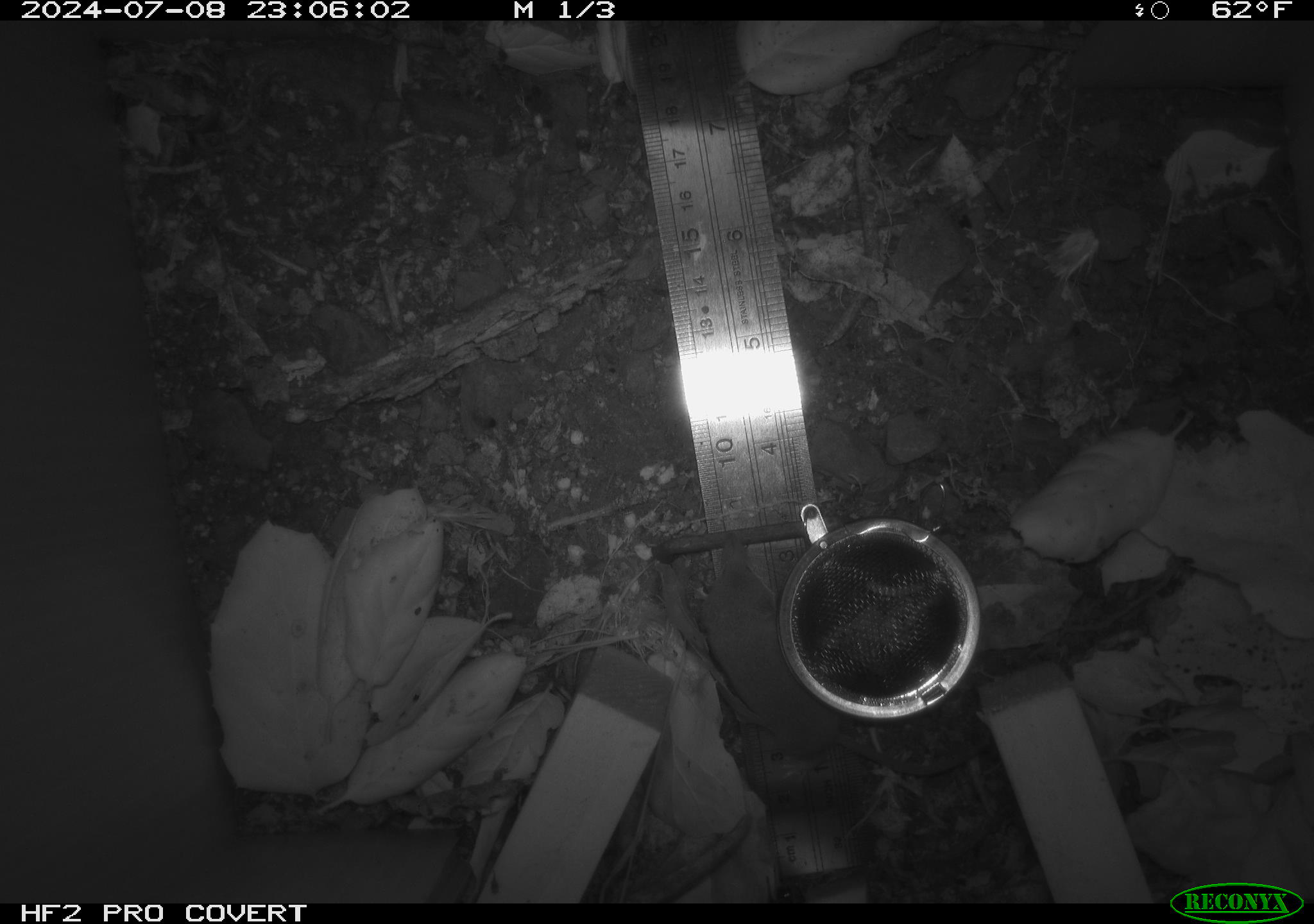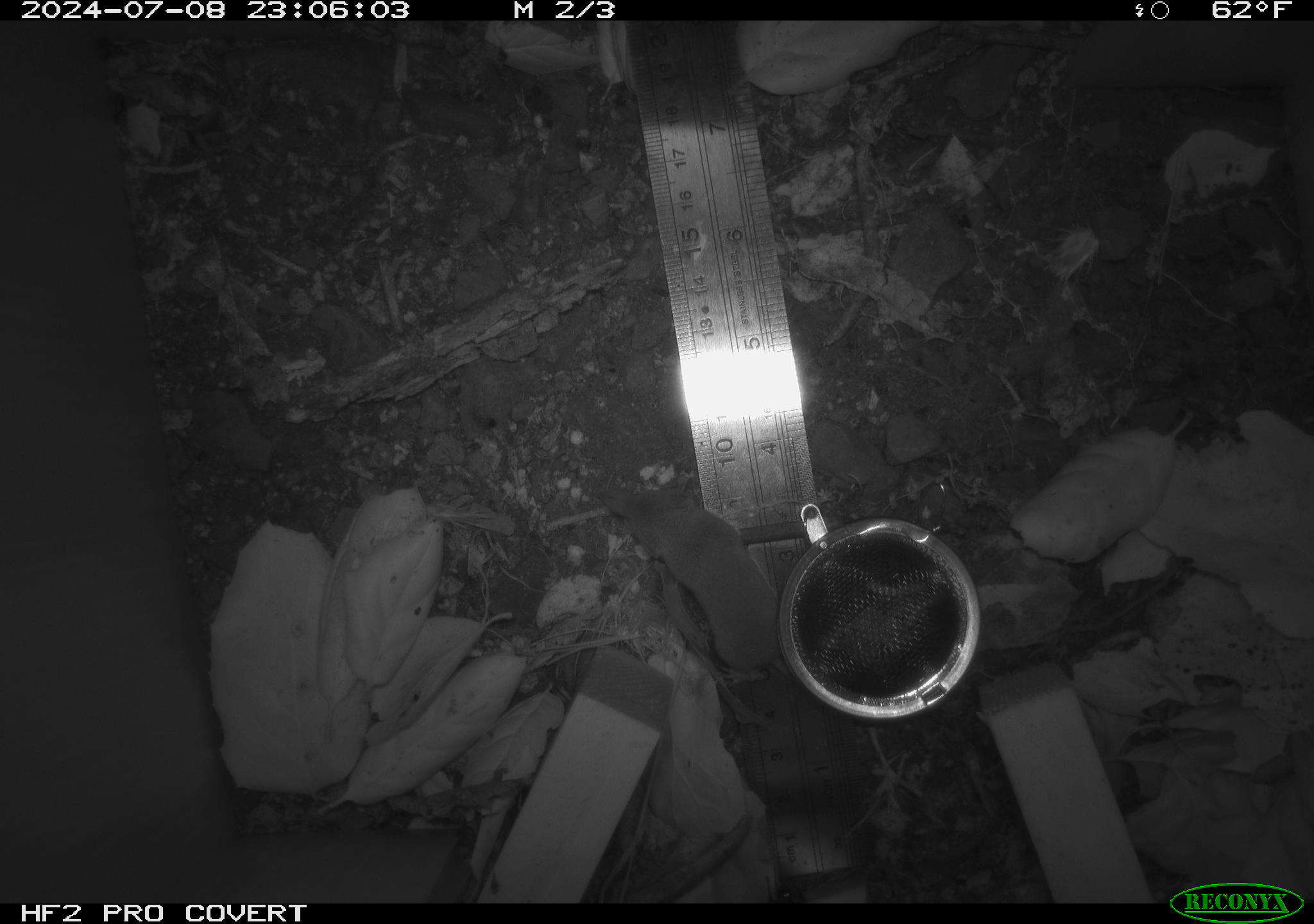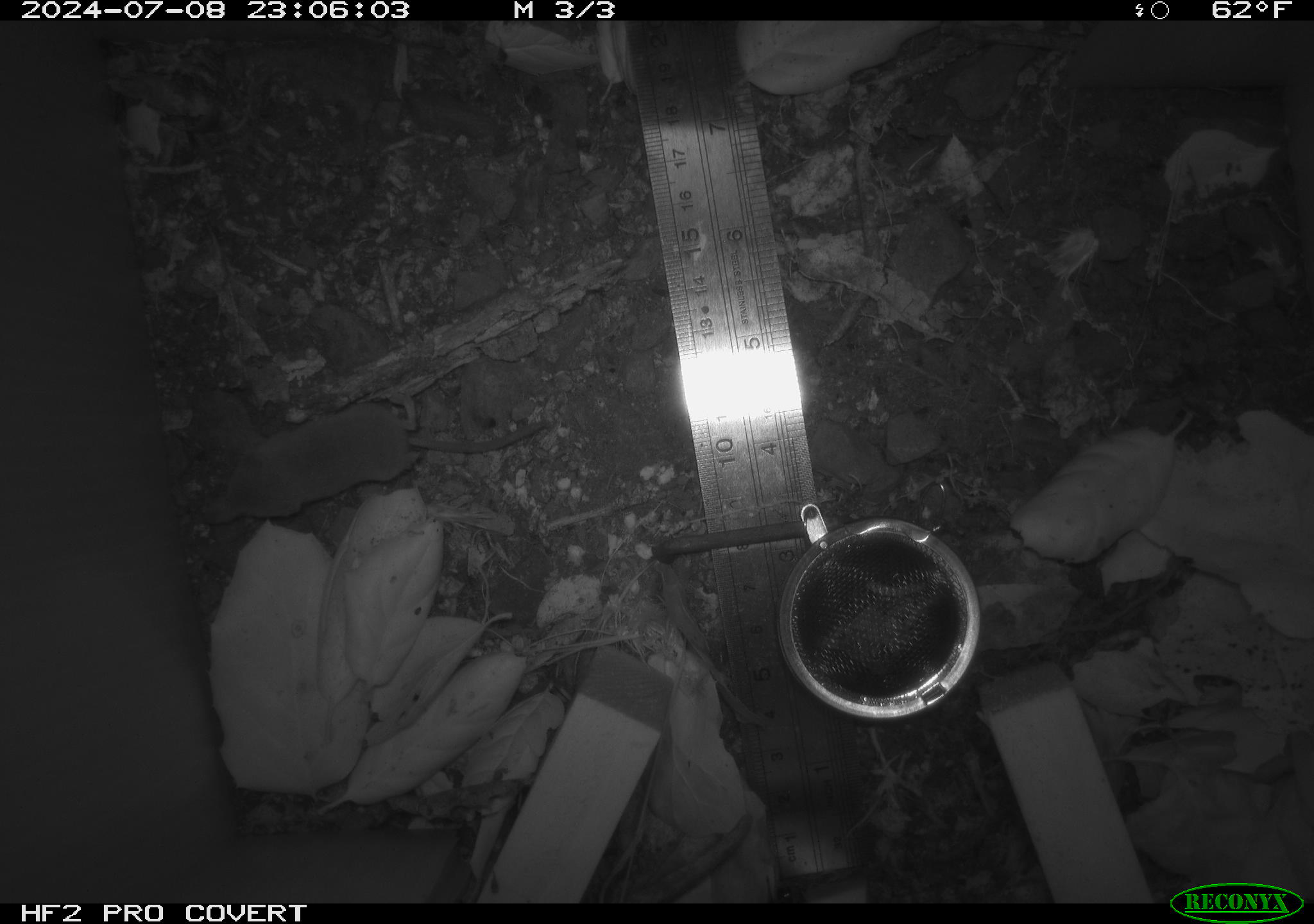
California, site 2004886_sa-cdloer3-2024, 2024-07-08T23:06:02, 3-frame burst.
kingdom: Animalia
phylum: Chordata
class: Mammalia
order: Rodentia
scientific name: Rodentia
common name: rodent